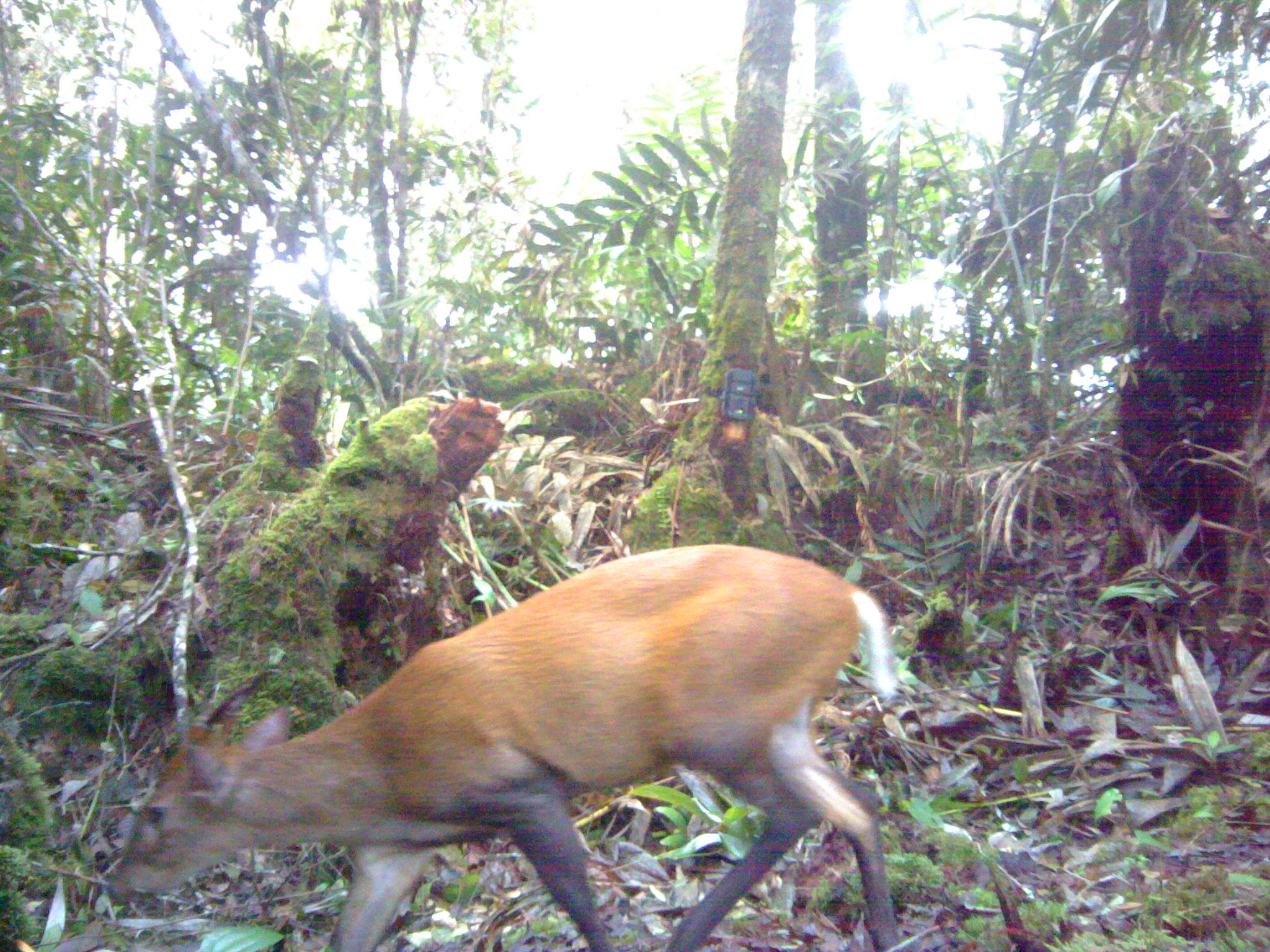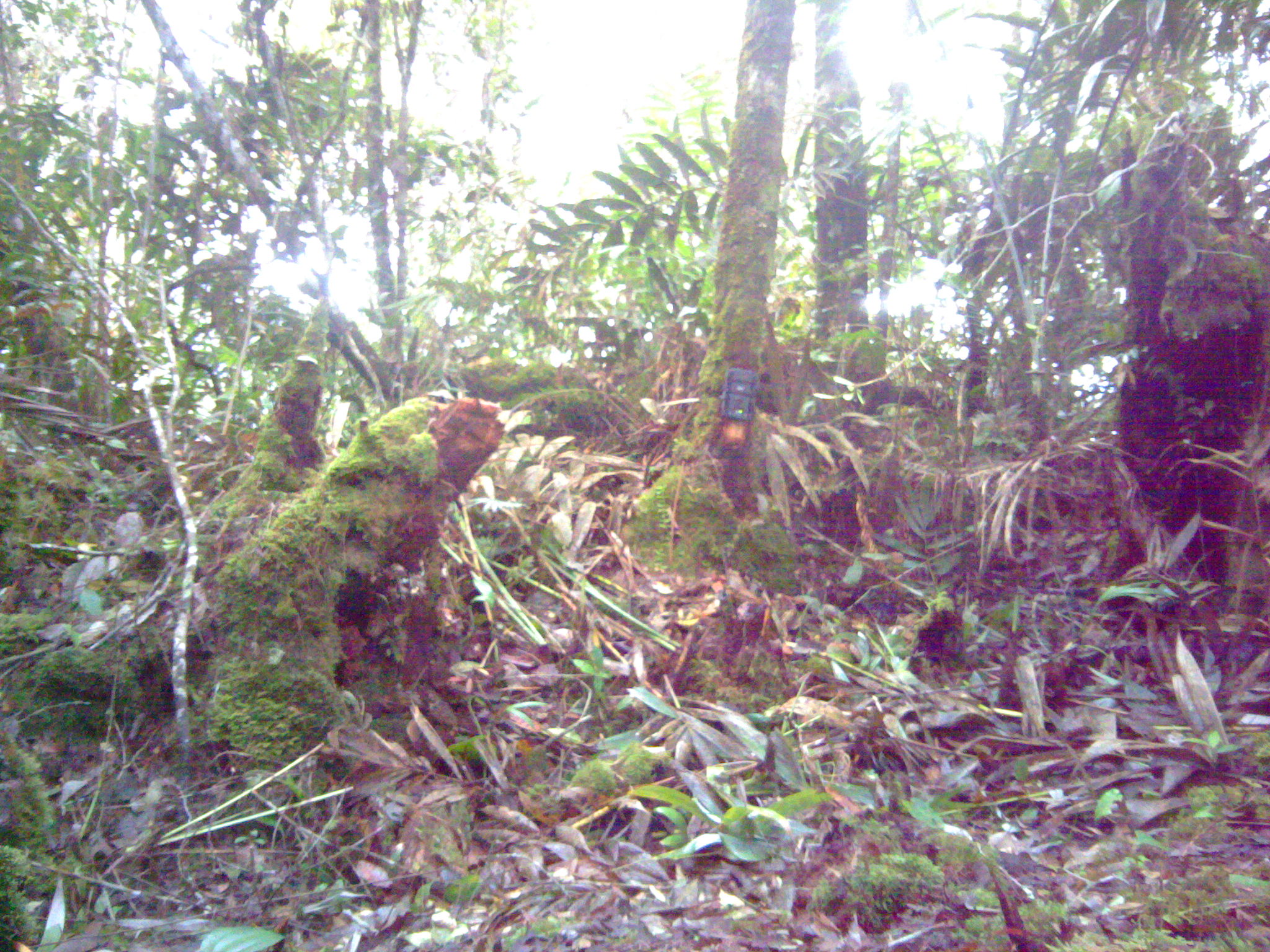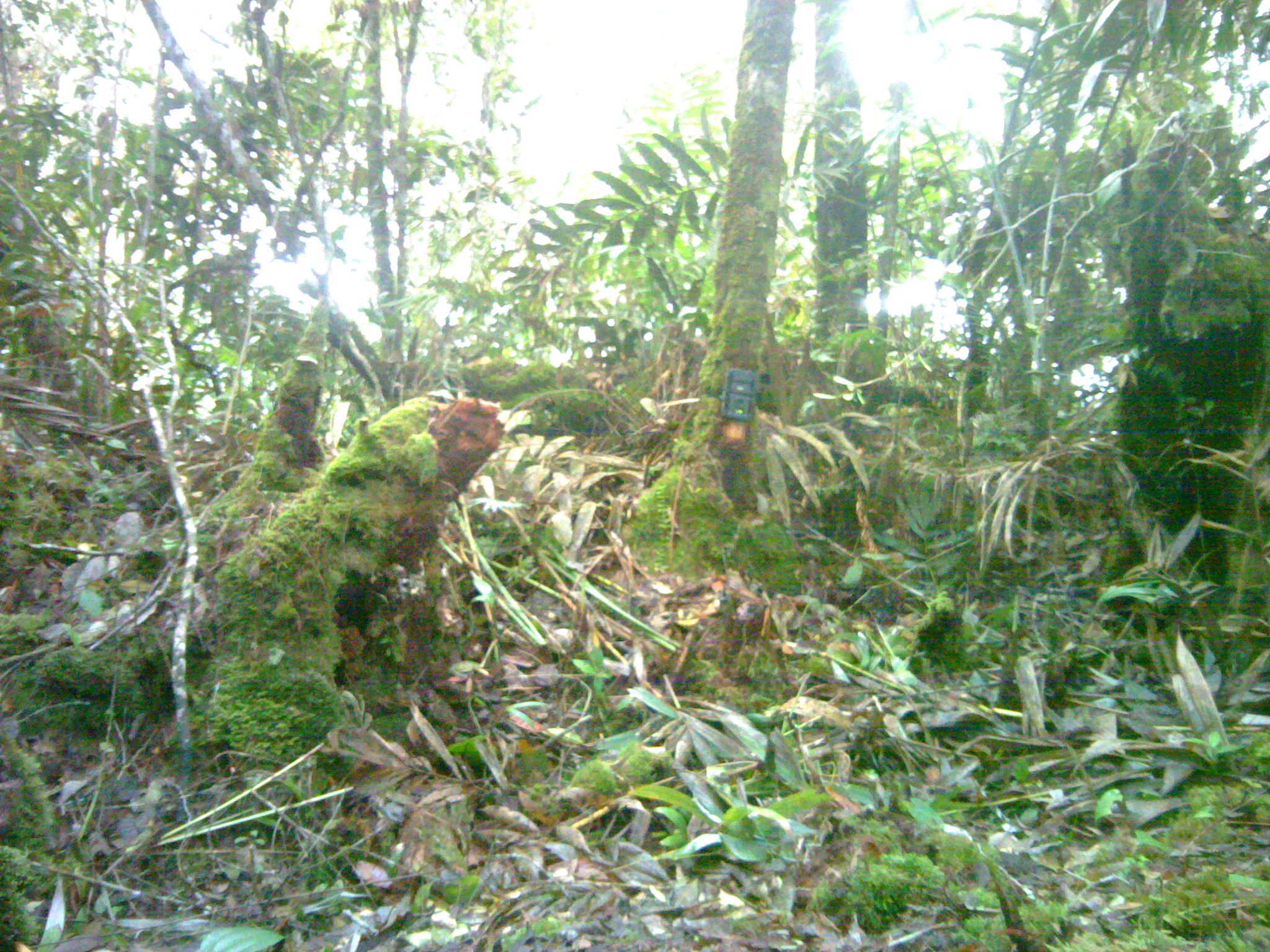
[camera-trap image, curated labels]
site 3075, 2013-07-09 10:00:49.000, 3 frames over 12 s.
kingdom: Animalia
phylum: Chordata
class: Mammalia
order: Artiodactyla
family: Cervidae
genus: Muntiacus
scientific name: Muntiacus muntjak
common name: southern red muntjac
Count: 1.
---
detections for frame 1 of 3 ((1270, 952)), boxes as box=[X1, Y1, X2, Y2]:
muntiacus muntjak: box=[113, 545, 901, 952]